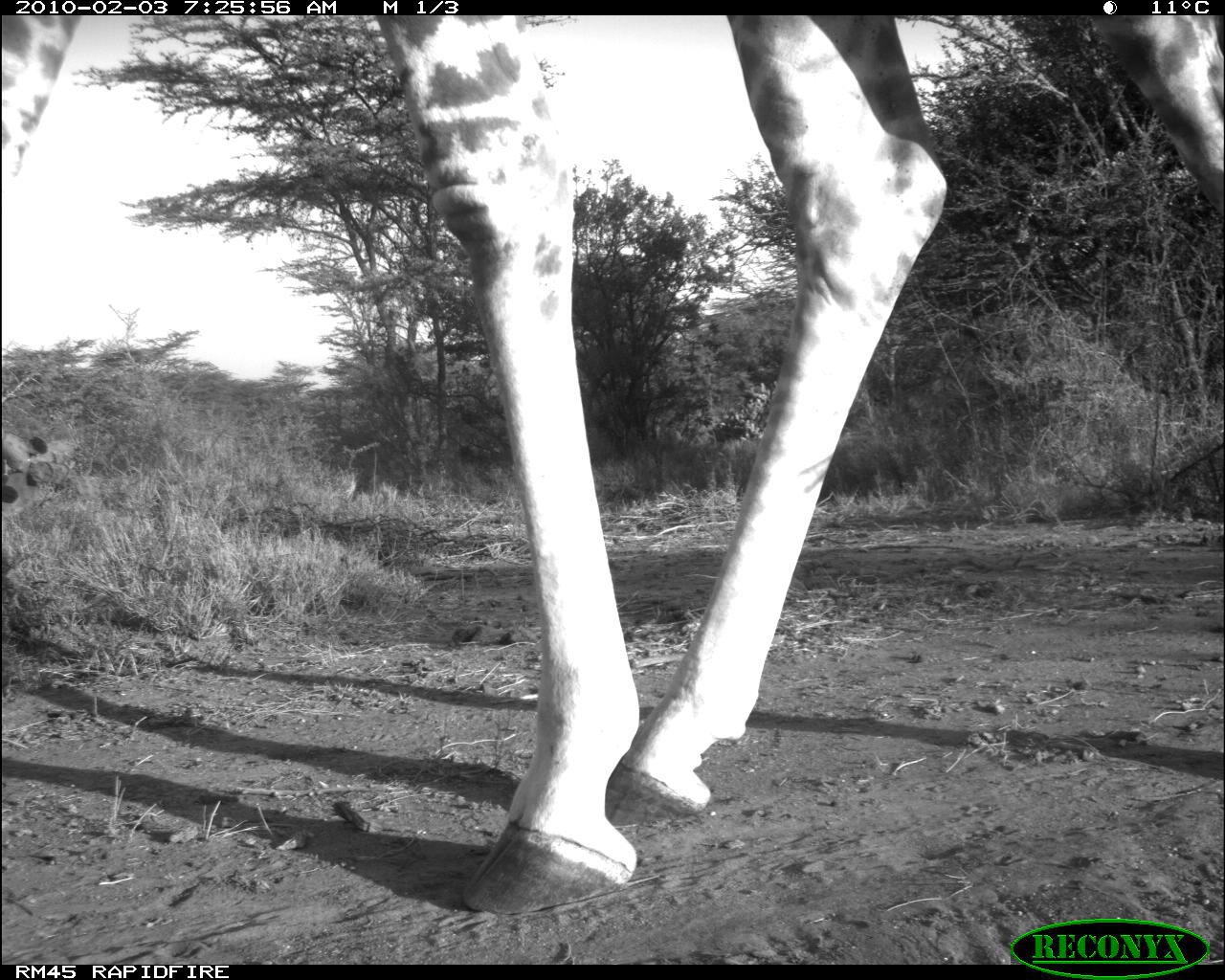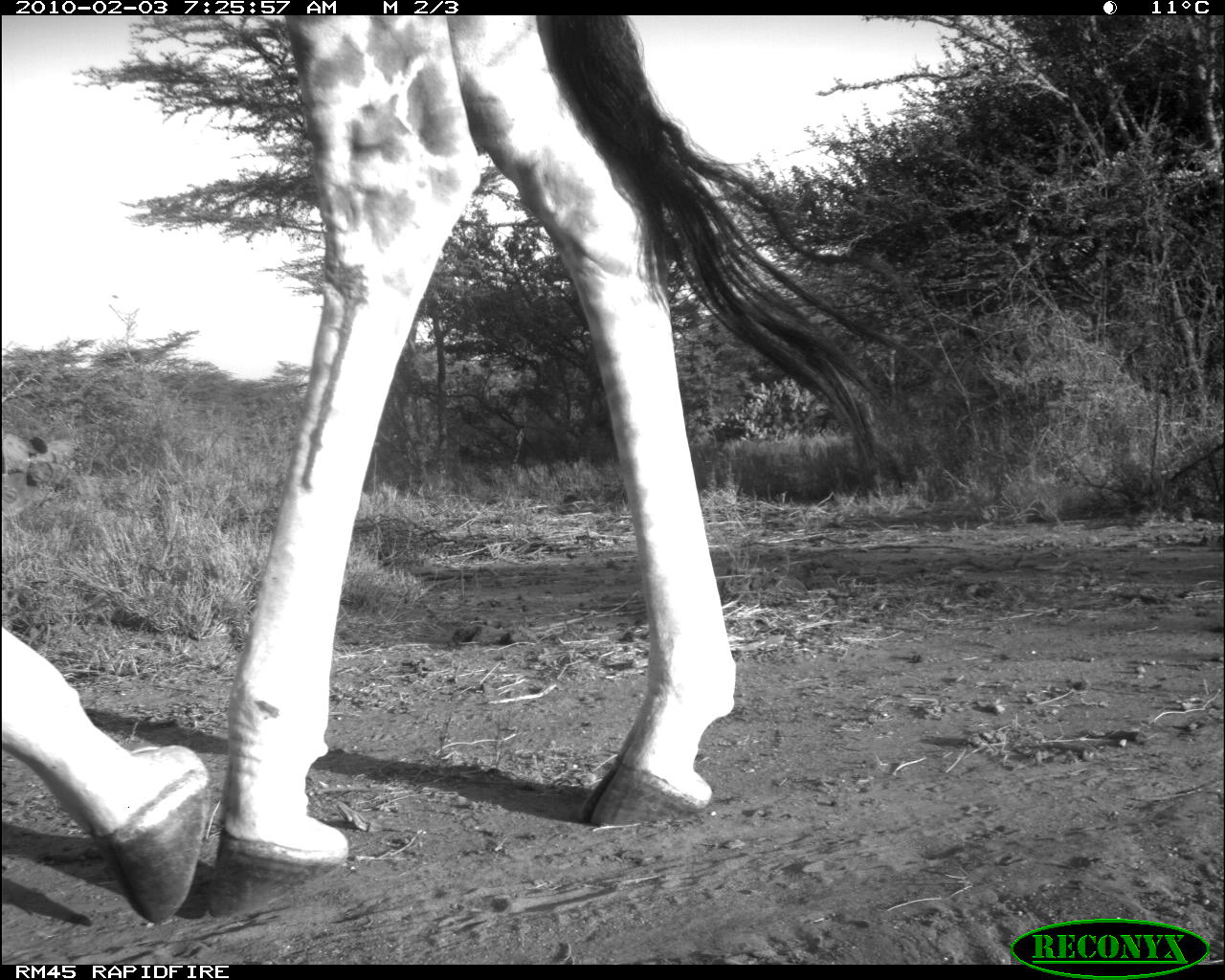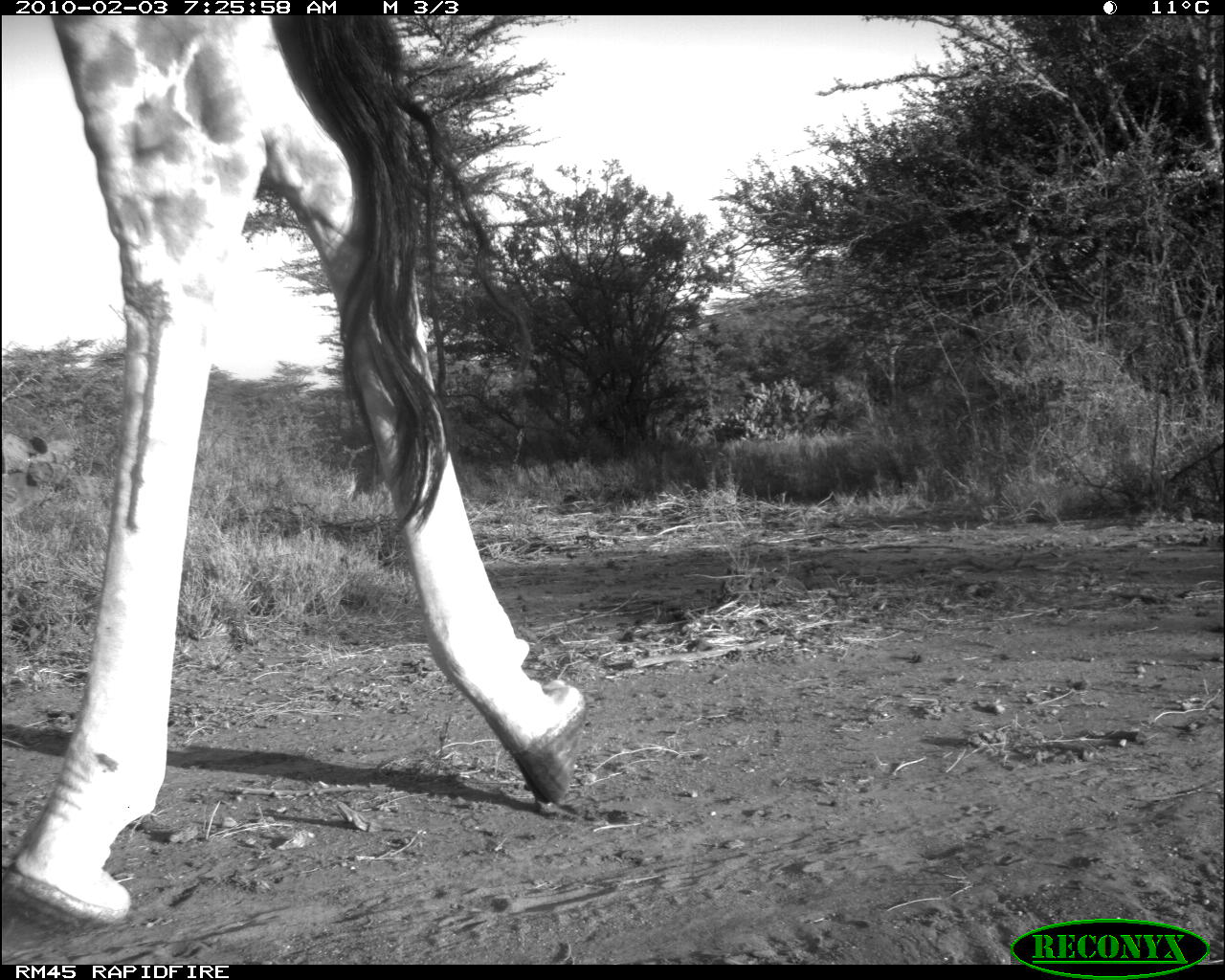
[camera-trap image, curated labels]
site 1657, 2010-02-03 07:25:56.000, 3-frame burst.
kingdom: Animalia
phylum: Chordata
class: Mammalia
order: Artiodactyla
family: Giraffidae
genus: Giraffa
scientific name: Giraffa camelopardalis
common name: giraffe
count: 1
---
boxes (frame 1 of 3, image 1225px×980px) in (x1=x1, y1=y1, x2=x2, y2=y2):
giraffa camelopardalis: (x1=4, y1=17, x2=1222, y2=919)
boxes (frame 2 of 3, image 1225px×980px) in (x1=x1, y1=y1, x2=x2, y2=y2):
giraffa camelopardalis: (x1=2, y1=17, x2=912, y2=926)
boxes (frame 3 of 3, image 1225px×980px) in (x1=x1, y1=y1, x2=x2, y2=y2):
giraffa camelopardalis: (x1=2, y1=15, x2=589, y2=964)